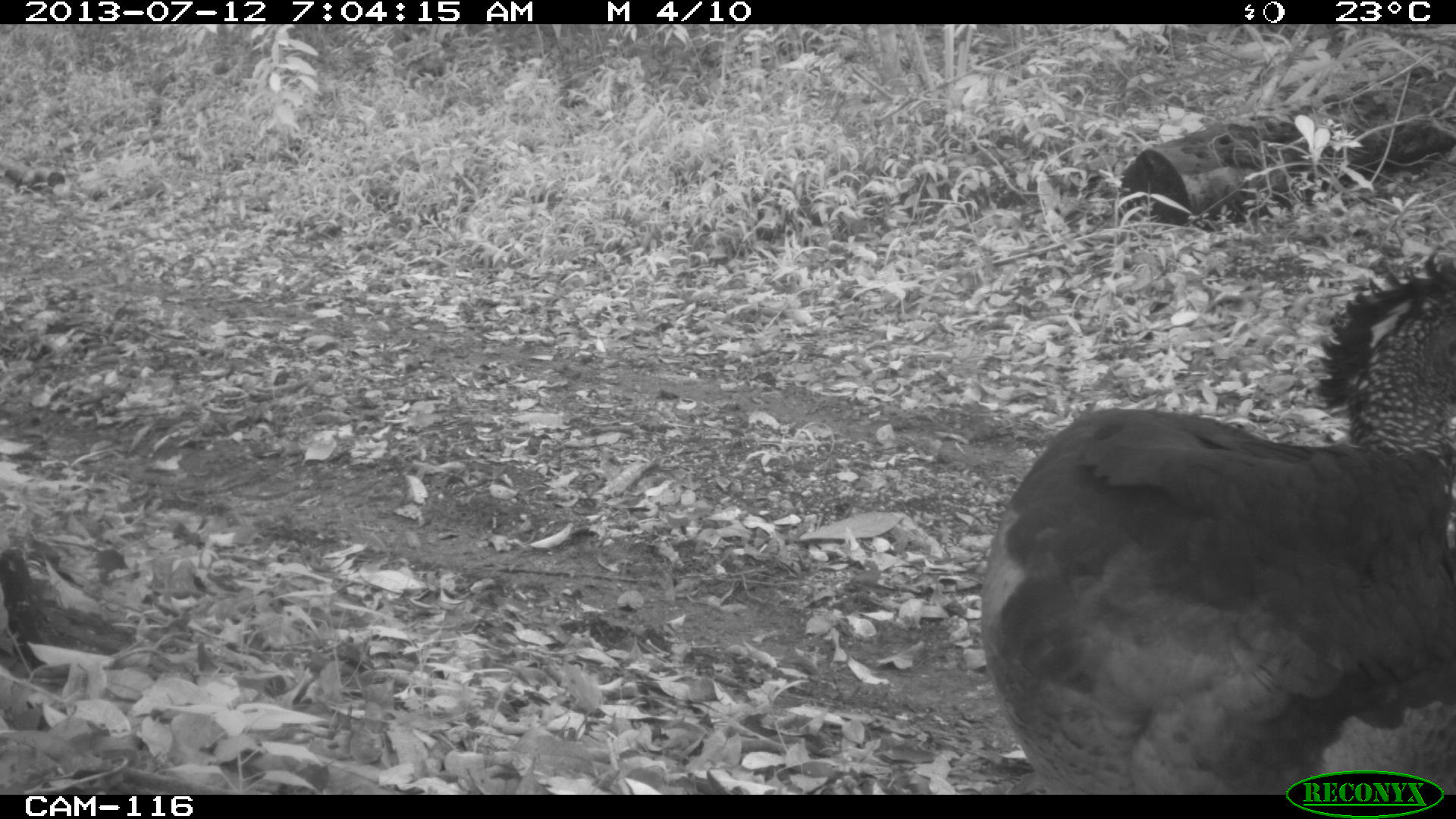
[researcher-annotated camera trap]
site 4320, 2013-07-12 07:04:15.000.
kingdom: Animalia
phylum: Chordata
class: Aves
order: Galliformes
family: Cracidae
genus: Crax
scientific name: Crax rubra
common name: great curassow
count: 1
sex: female